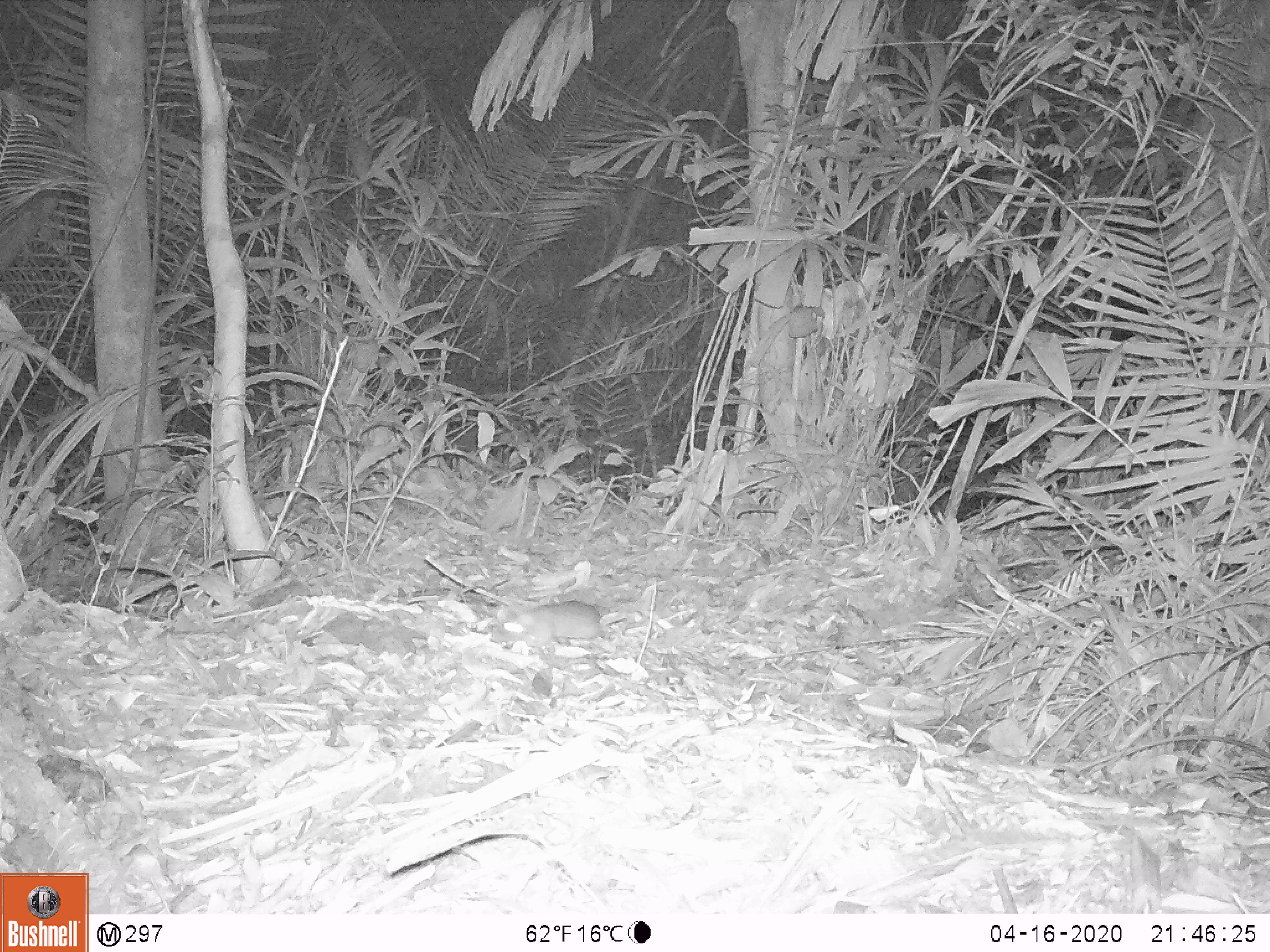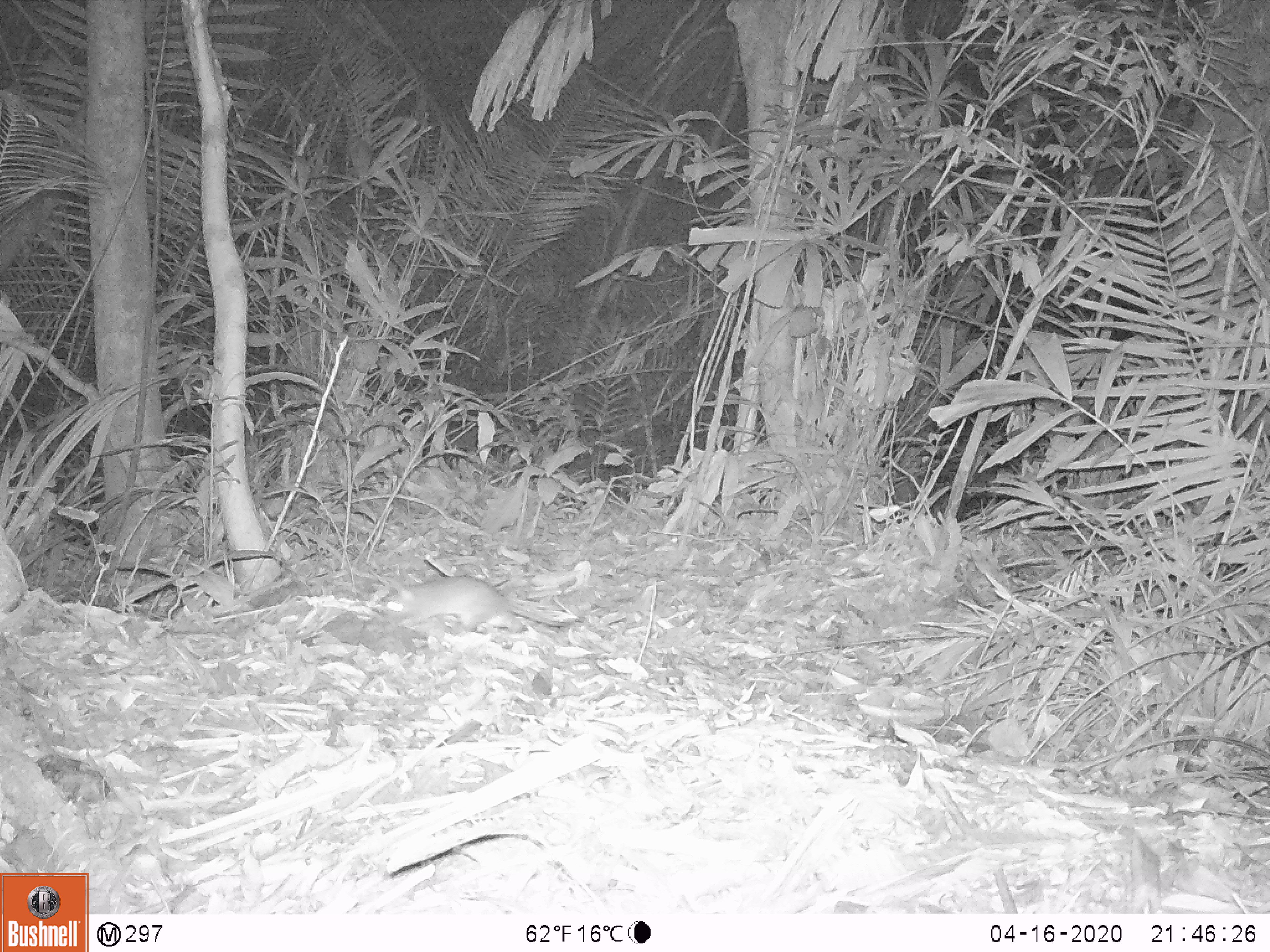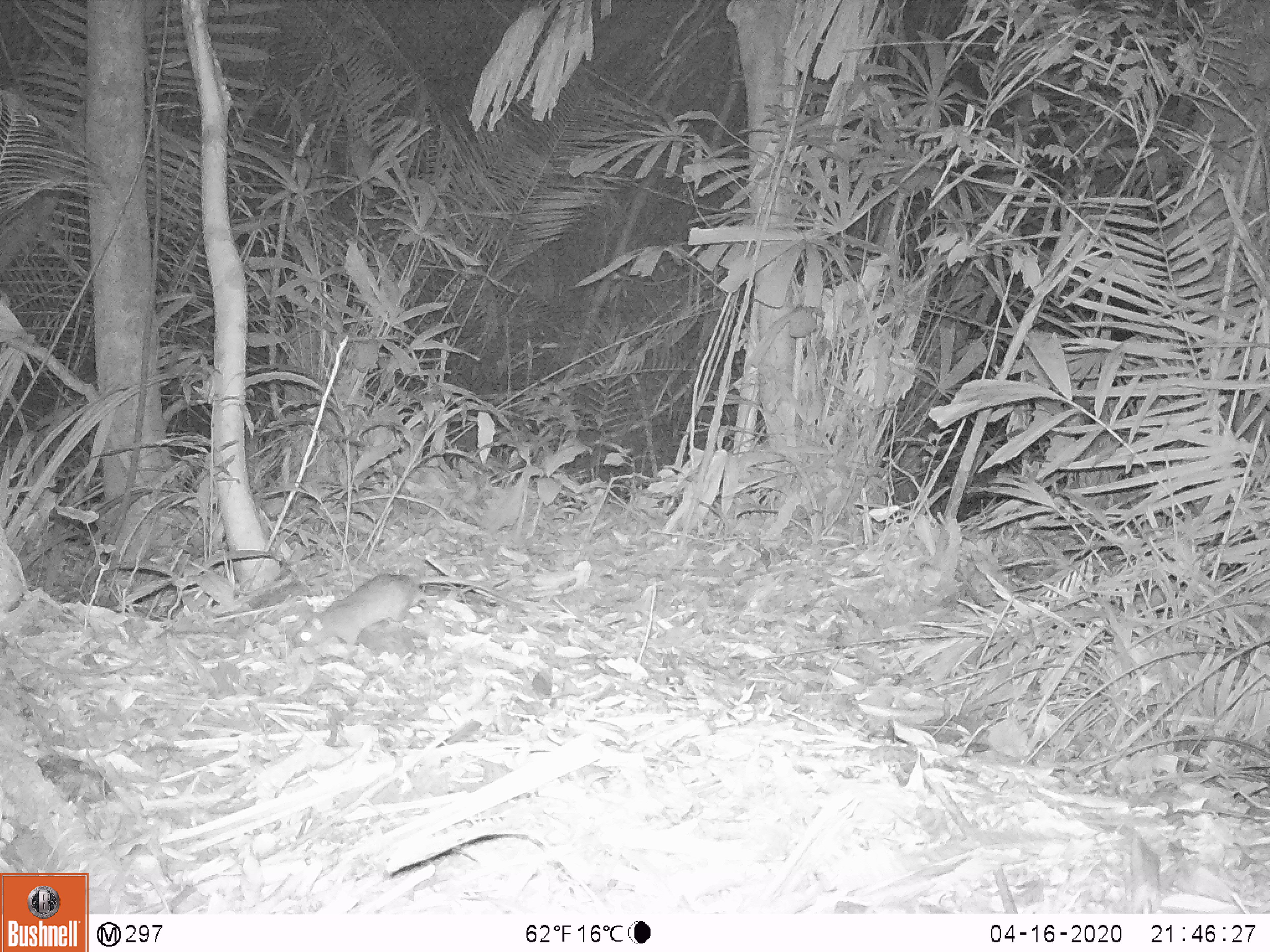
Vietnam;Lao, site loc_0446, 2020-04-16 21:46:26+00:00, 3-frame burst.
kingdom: Animalia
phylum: Chordata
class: Mammalia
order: Rodentia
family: Muridae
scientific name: Muridae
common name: old-world mice and rats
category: unidentified murid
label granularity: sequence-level